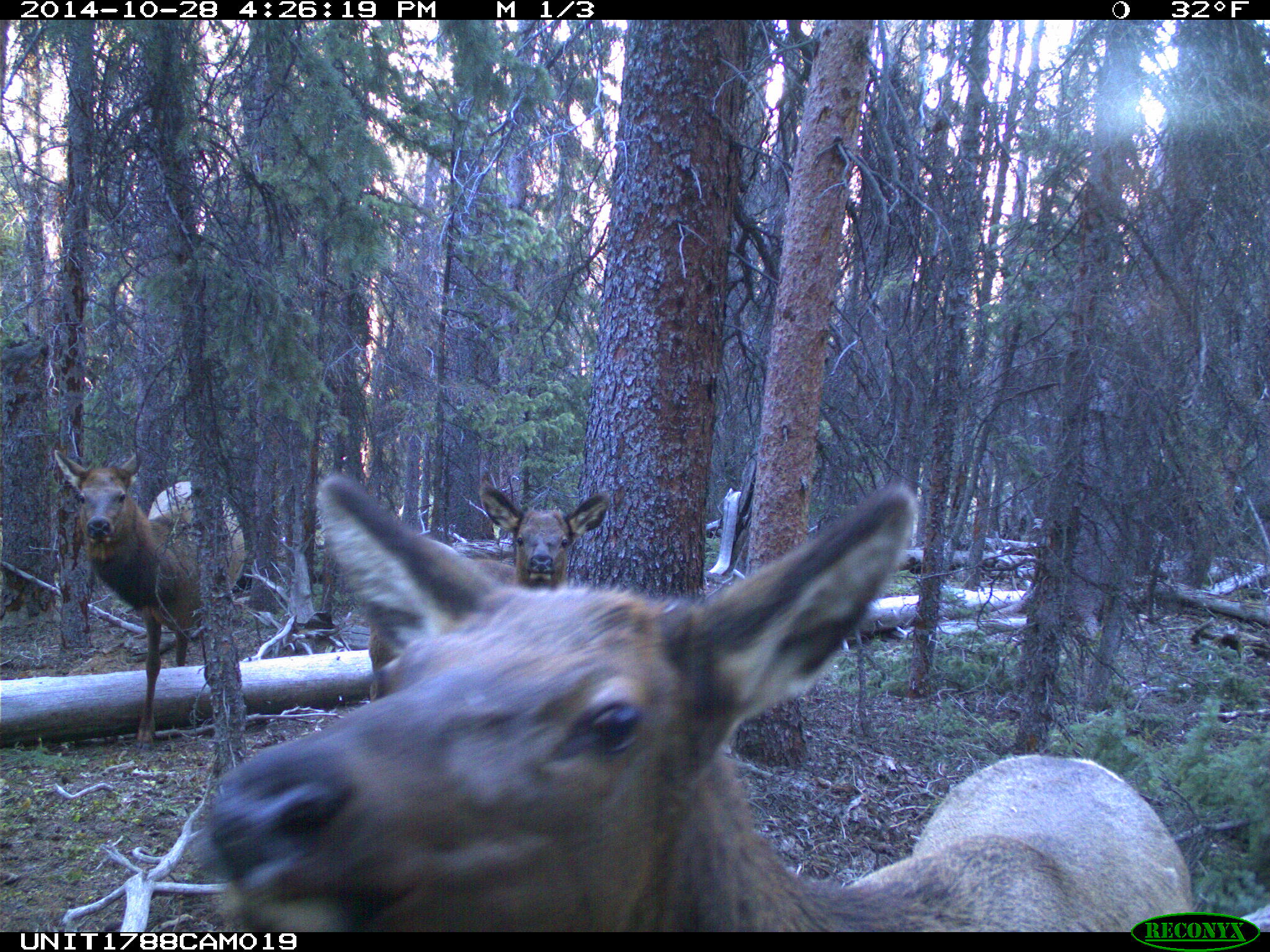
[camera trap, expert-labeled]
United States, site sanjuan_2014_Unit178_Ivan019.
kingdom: Animalia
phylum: Chordata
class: Mammalia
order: Artiodactyla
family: Cervidae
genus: Cervus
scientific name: Cervus elaphus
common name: red deer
Cervus elaphus (red deer).